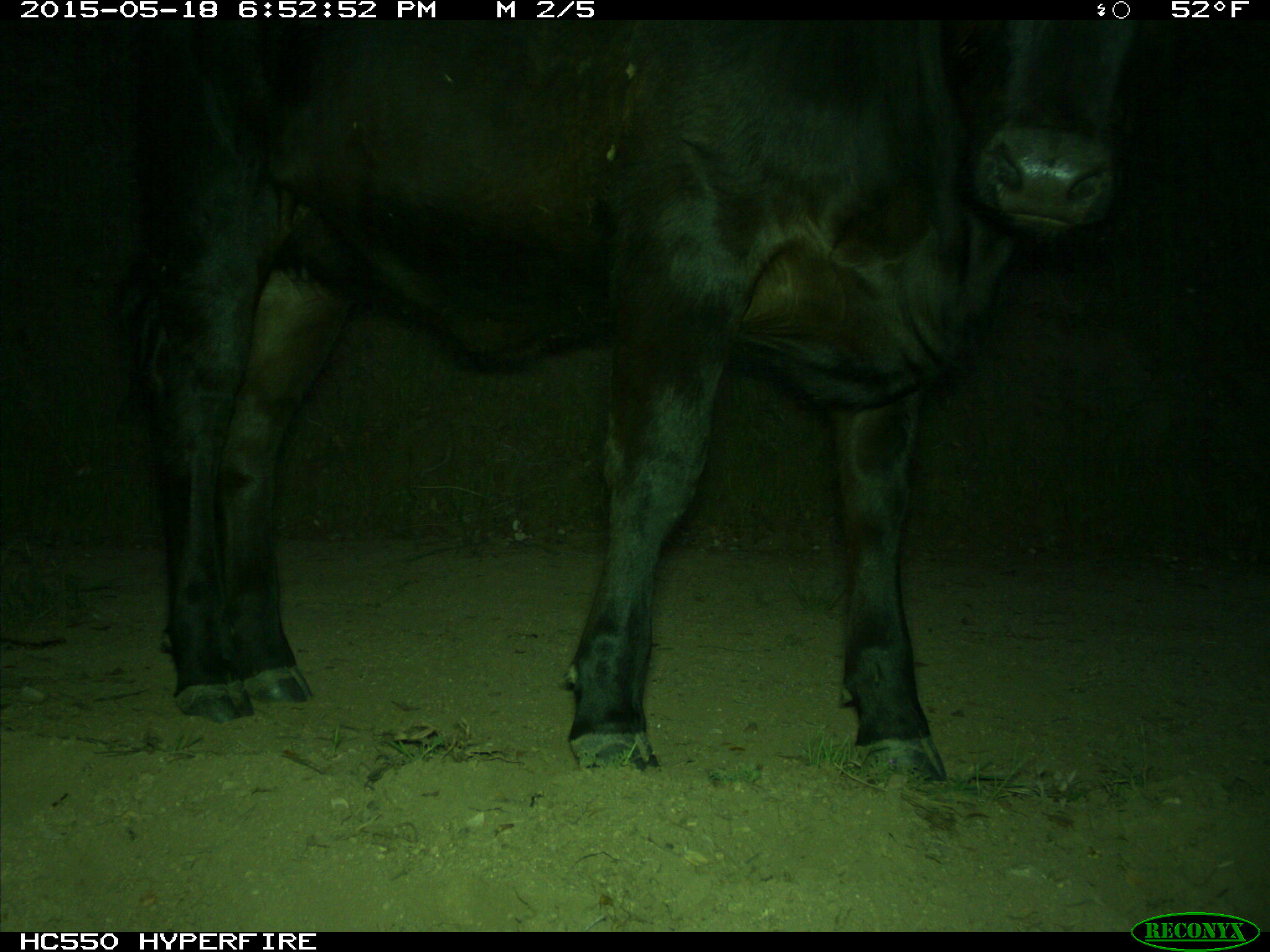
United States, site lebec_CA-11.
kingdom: Animalia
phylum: Chordata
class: Mammalia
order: Artiodactyla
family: Bovidae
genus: Bos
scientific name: Bos taurus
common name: domestic cow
Bos taurus (domestic cow).